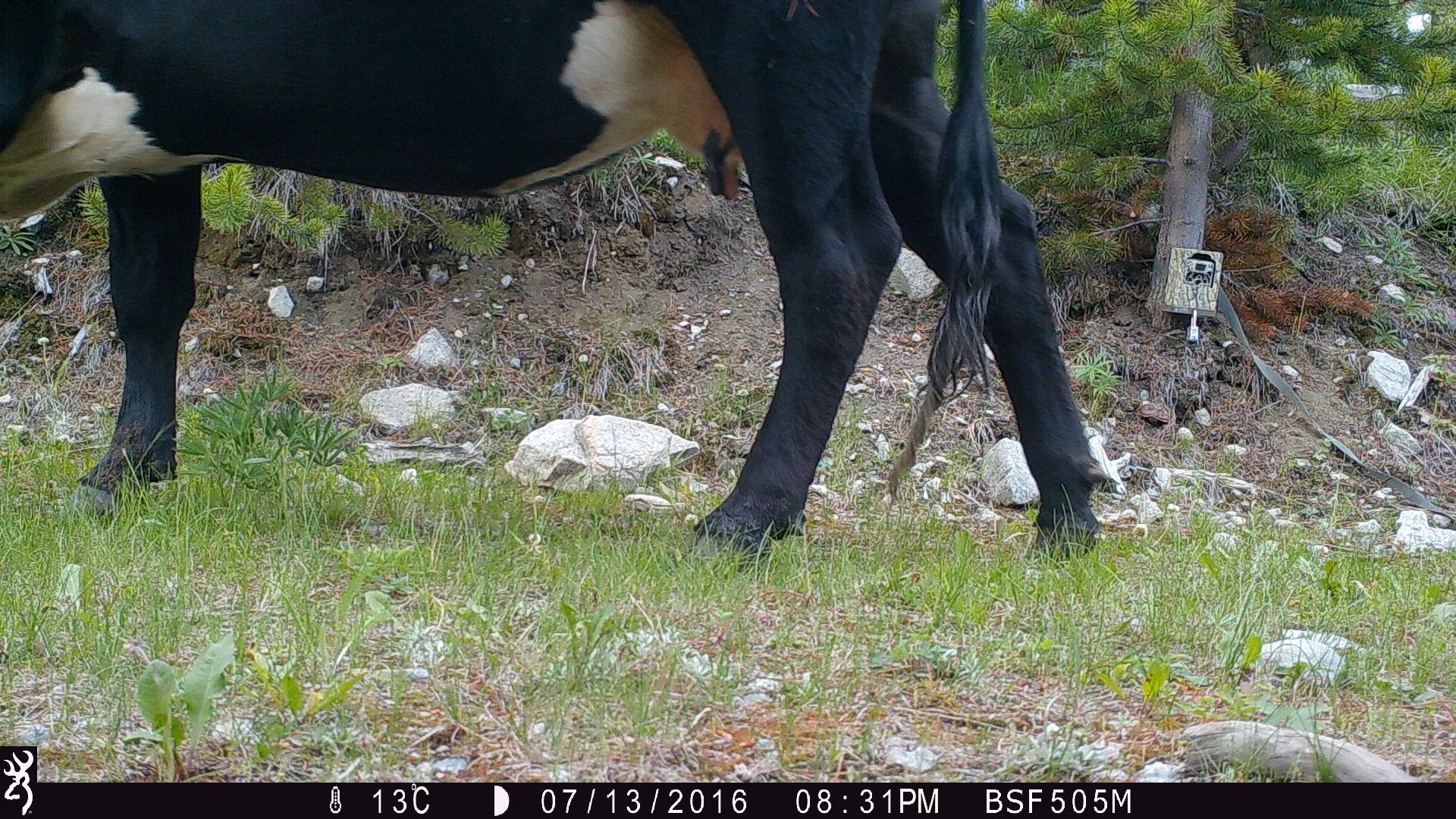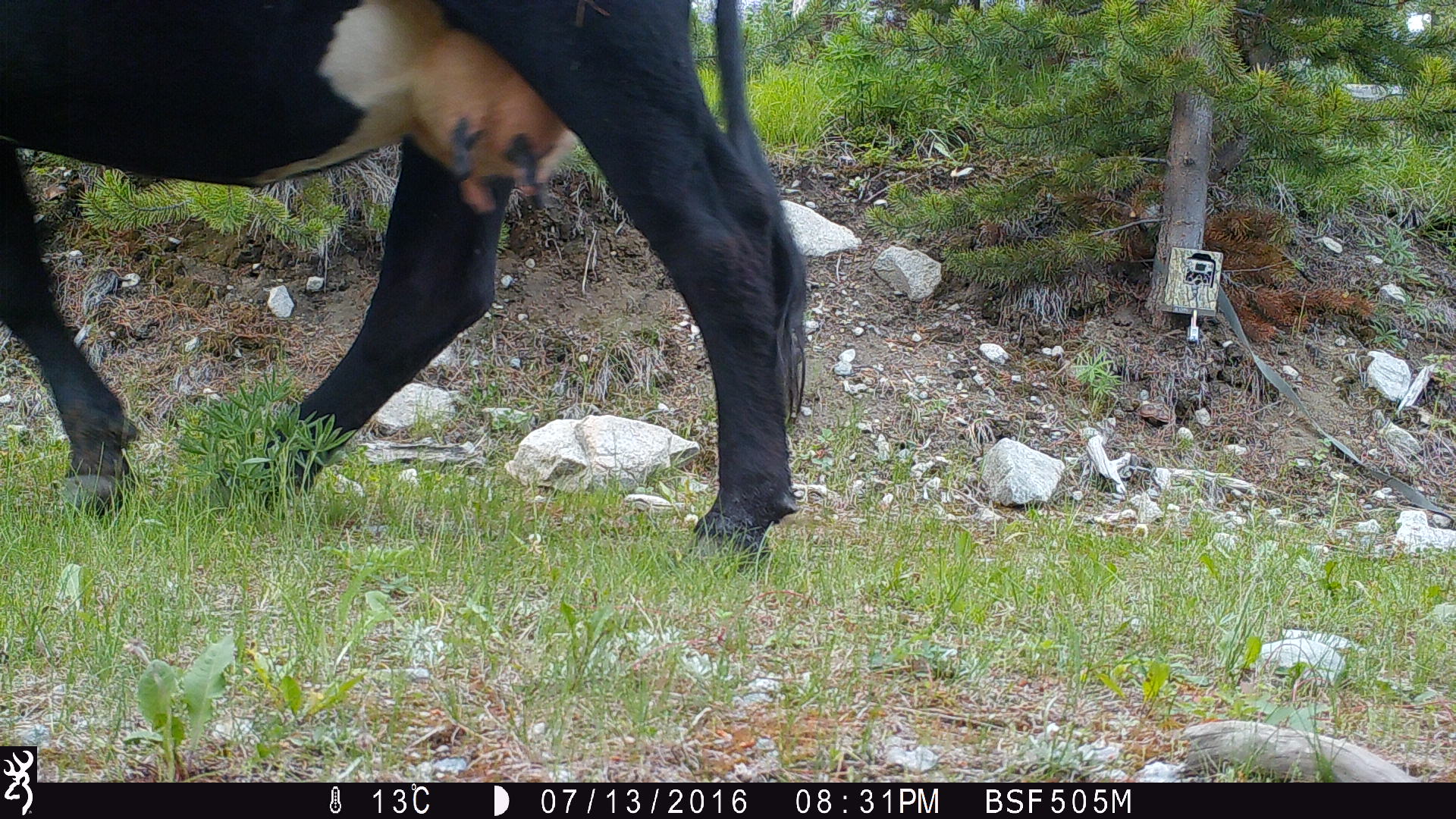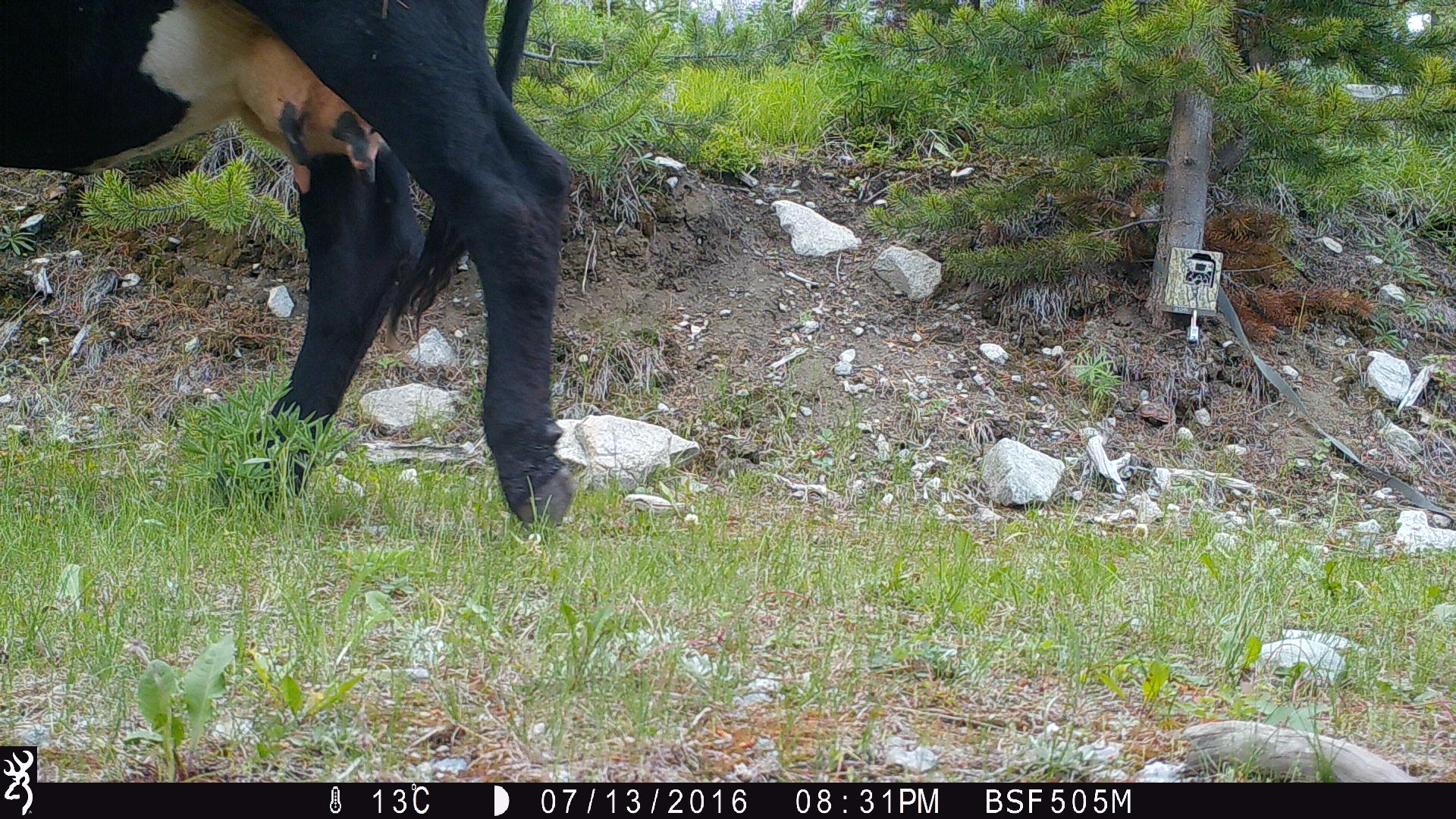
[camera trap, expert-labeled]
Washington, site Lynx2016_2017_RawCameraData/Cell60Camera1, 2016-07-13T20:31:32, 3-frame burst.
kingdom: Animalia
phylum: Chordata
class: Mammalia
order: Artiodactyla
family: Bovidae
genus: Bos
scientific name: Bos taurus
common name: domestic cattle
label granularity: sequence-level